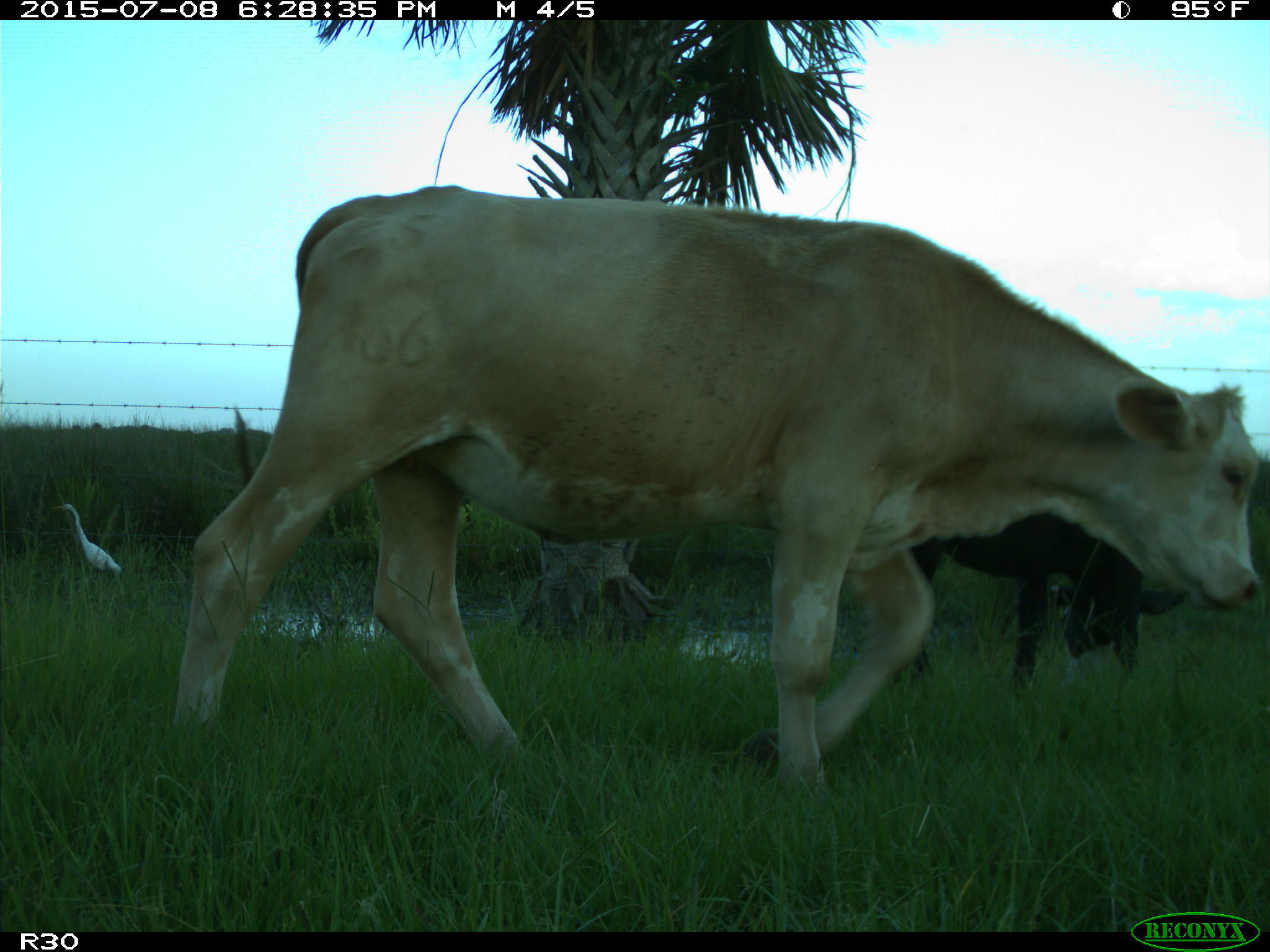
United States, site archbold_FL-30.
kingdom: Animalia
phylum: Chordata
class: Mammalia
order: Artiodactyla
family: Bovidae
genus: Bos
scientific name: Bos taurus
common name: domestic cow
Bos taurus (domestic cow).